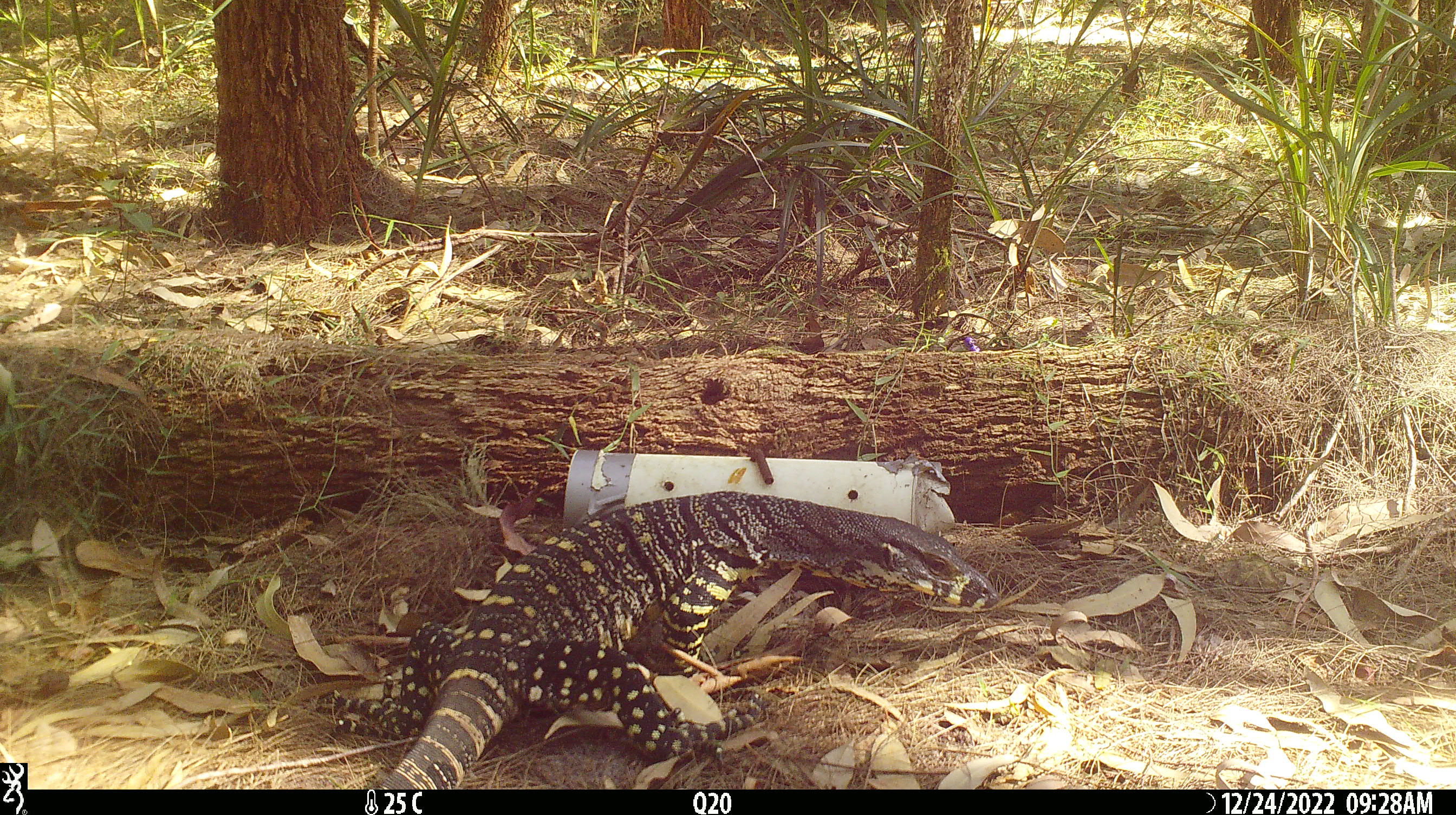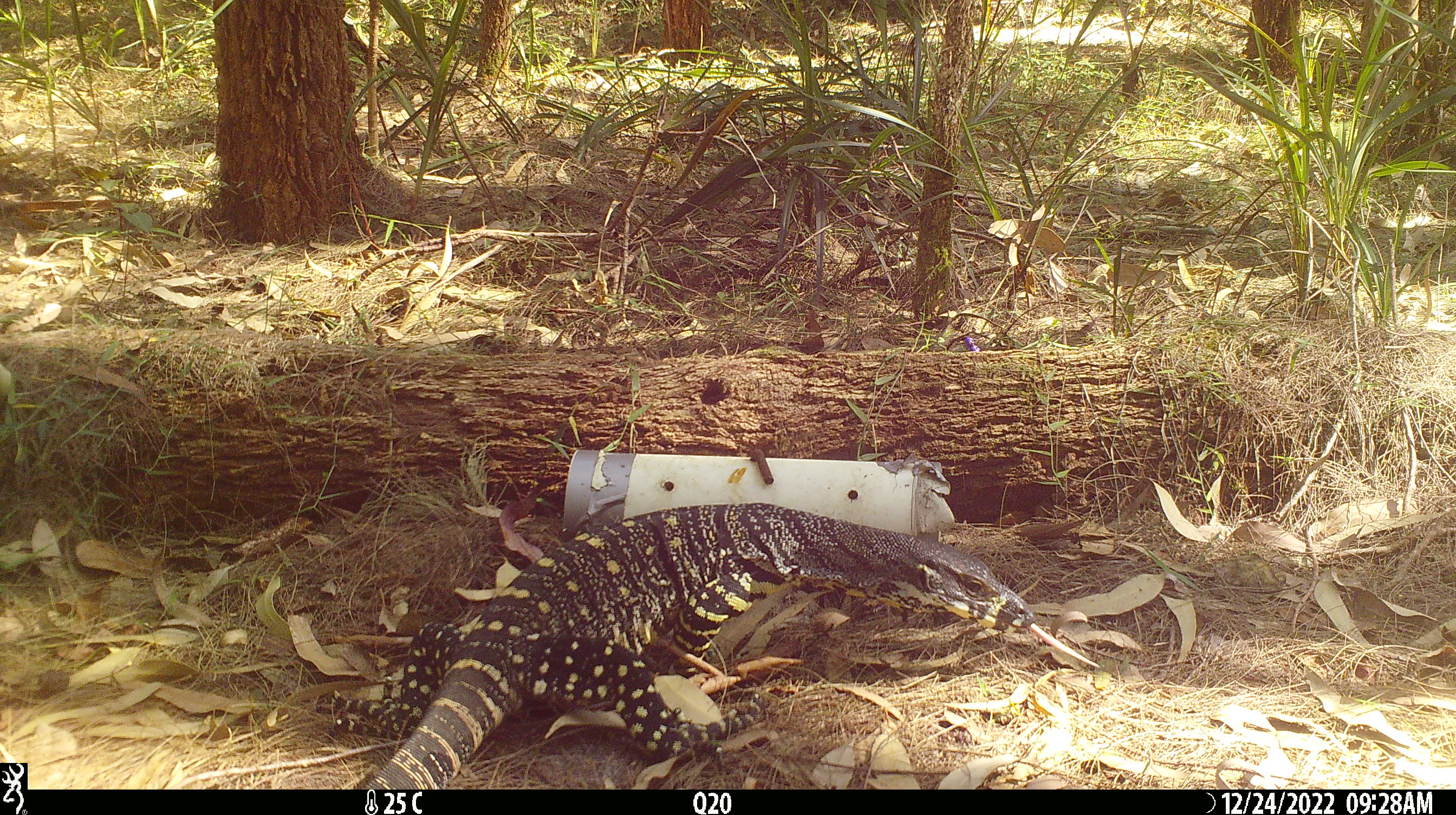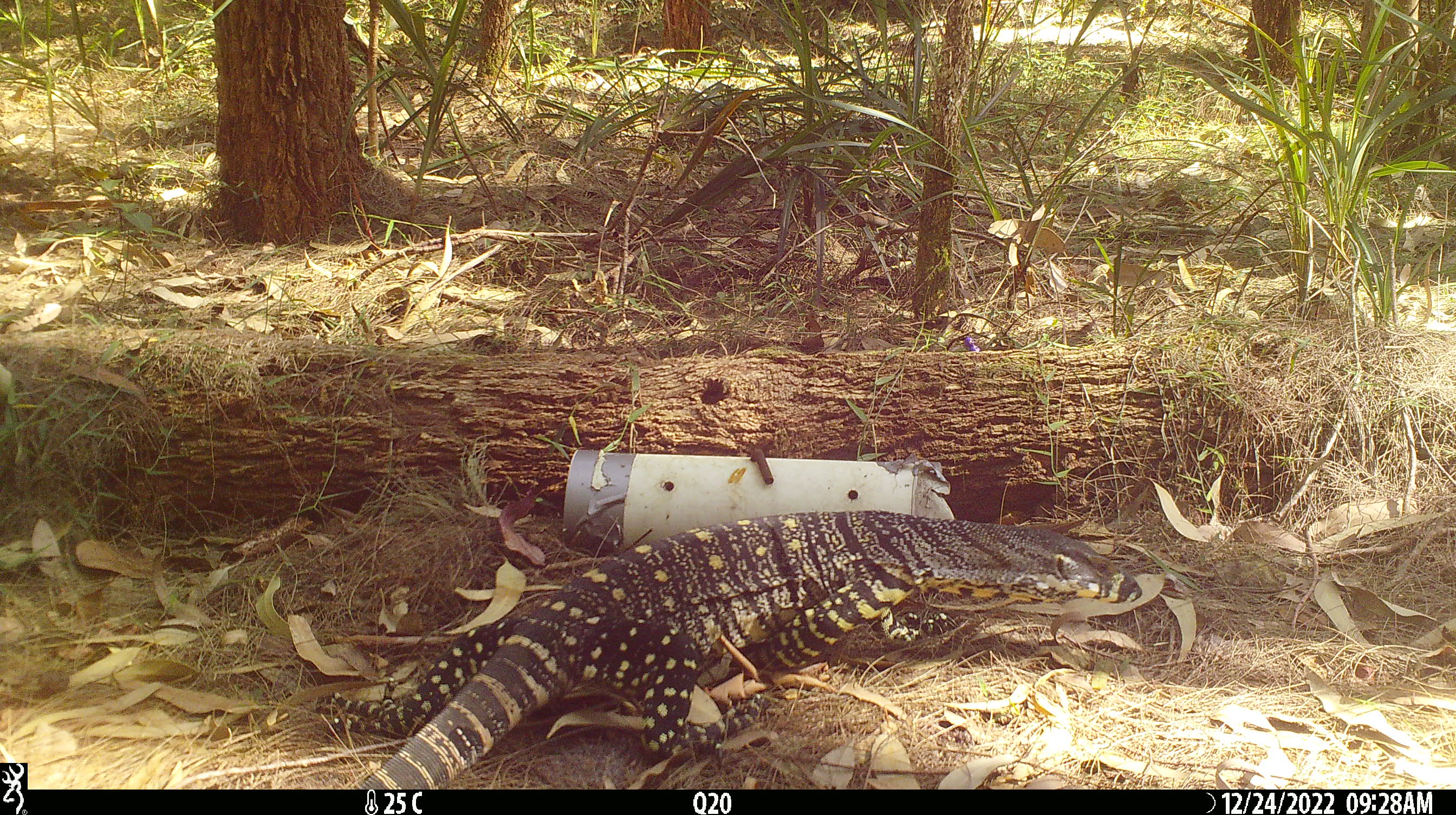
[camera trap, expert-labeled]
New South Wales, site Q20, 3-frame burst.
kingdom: Animalia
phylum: Chordata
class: Reptilia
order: Squamata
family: Varanidae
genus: Varanus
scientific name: Varanus varius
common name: lace monitor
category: goanna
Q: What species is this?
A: Goanna (lace monitor) (Varanus varius).